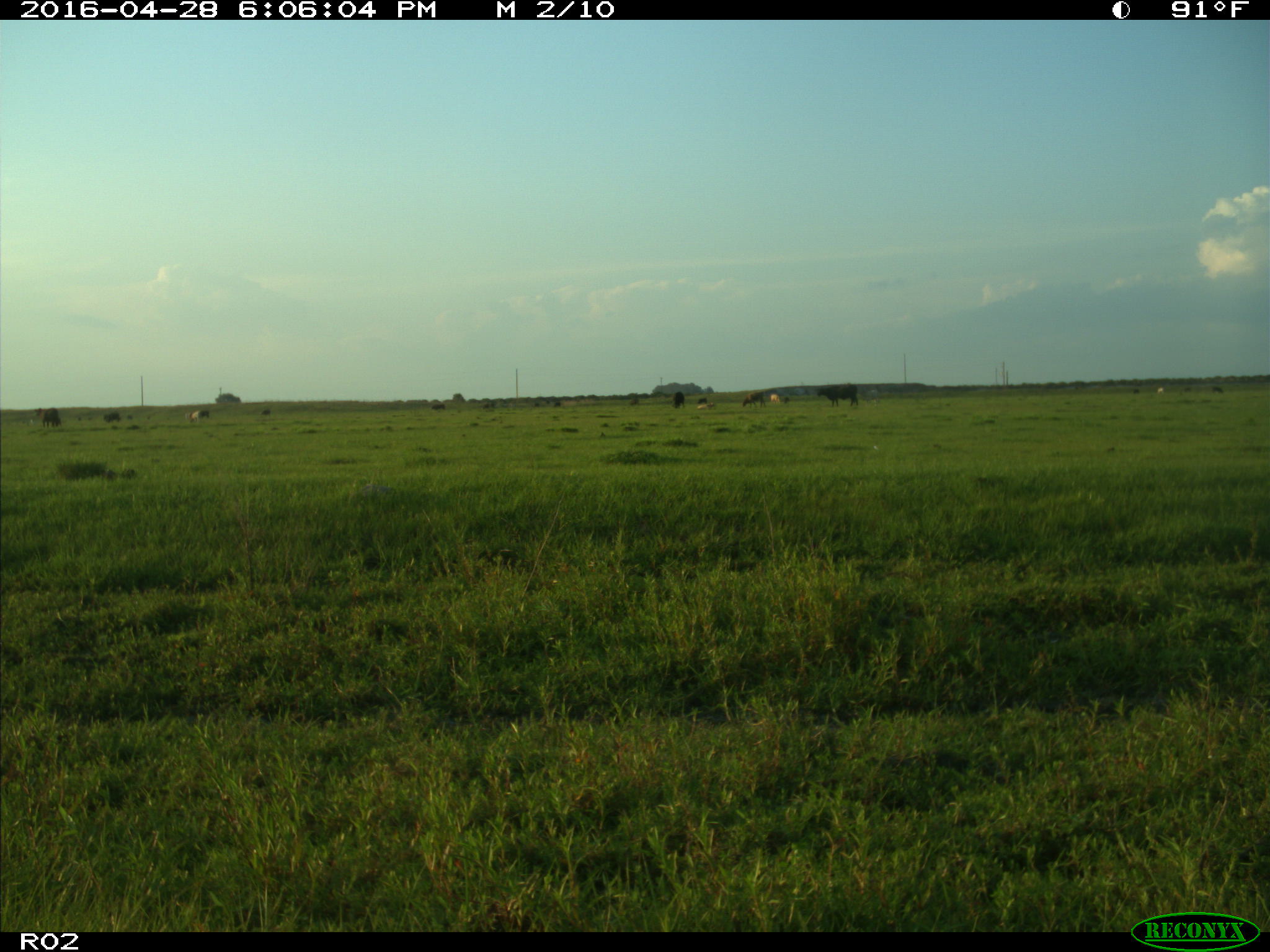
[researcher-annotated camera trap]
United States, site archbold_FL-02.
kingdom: Animalia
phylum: Chordata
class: Mammalia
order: Artiodactyla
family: Bovidae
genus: Bos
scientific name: Bos taurus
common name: domestic cow